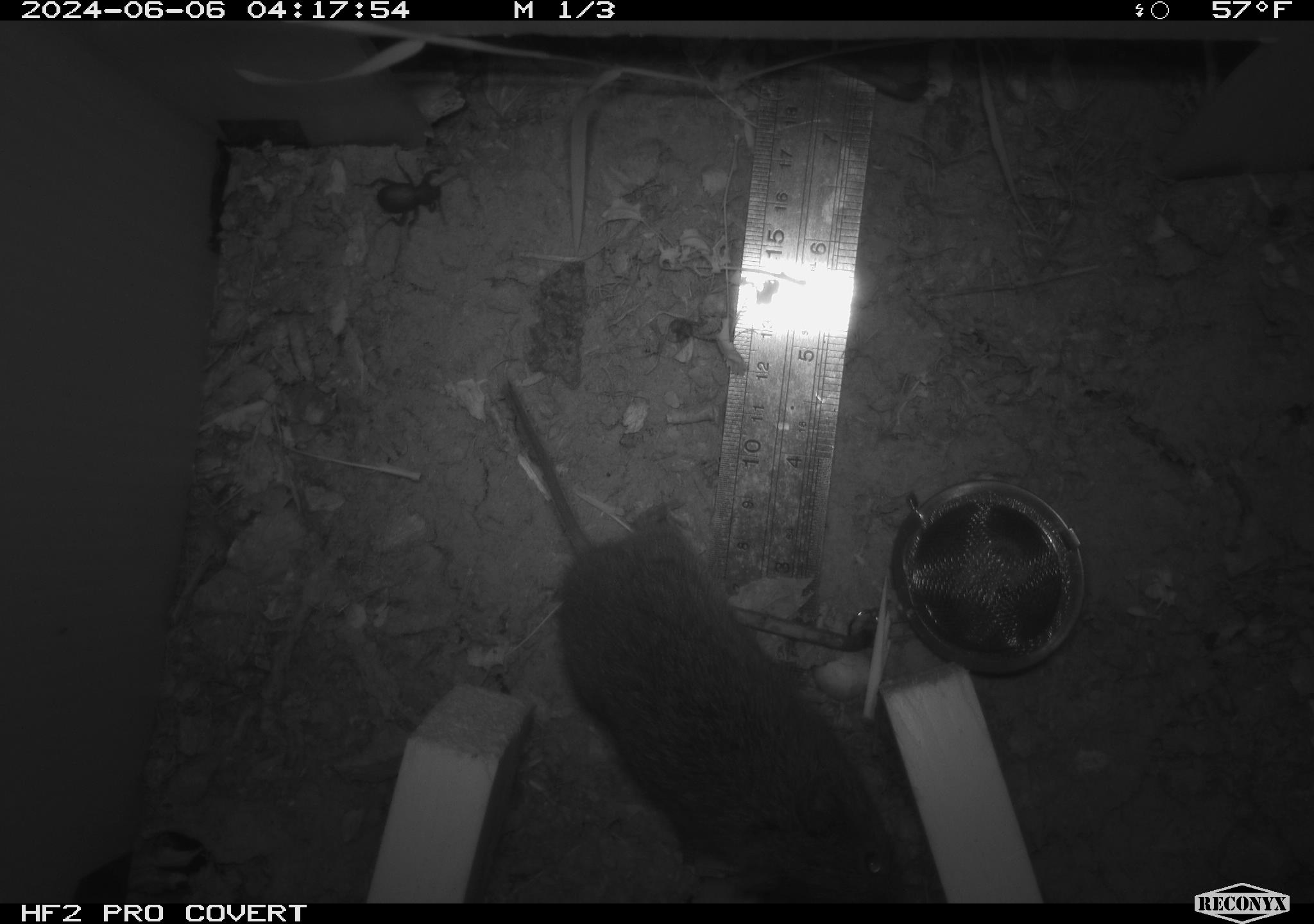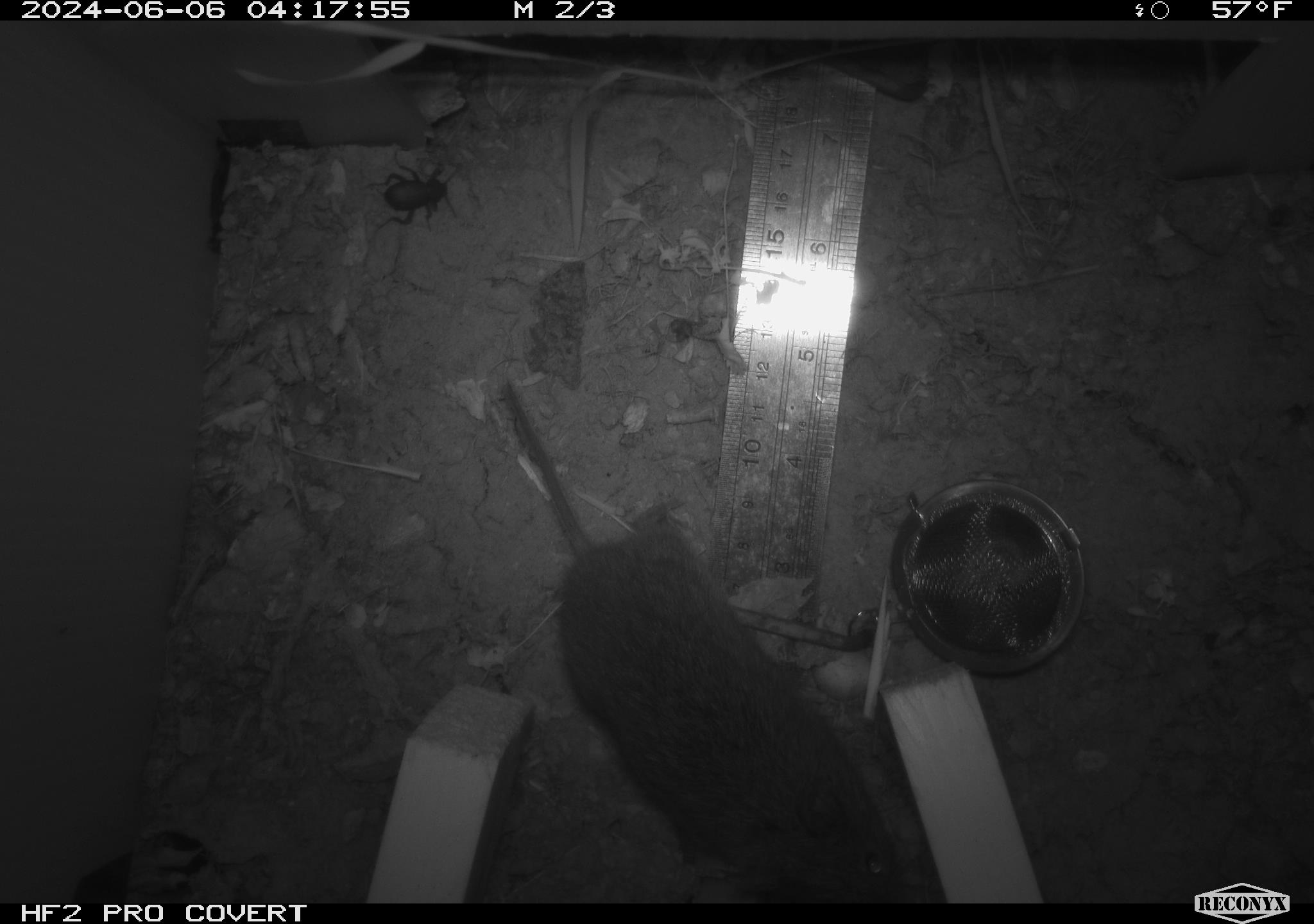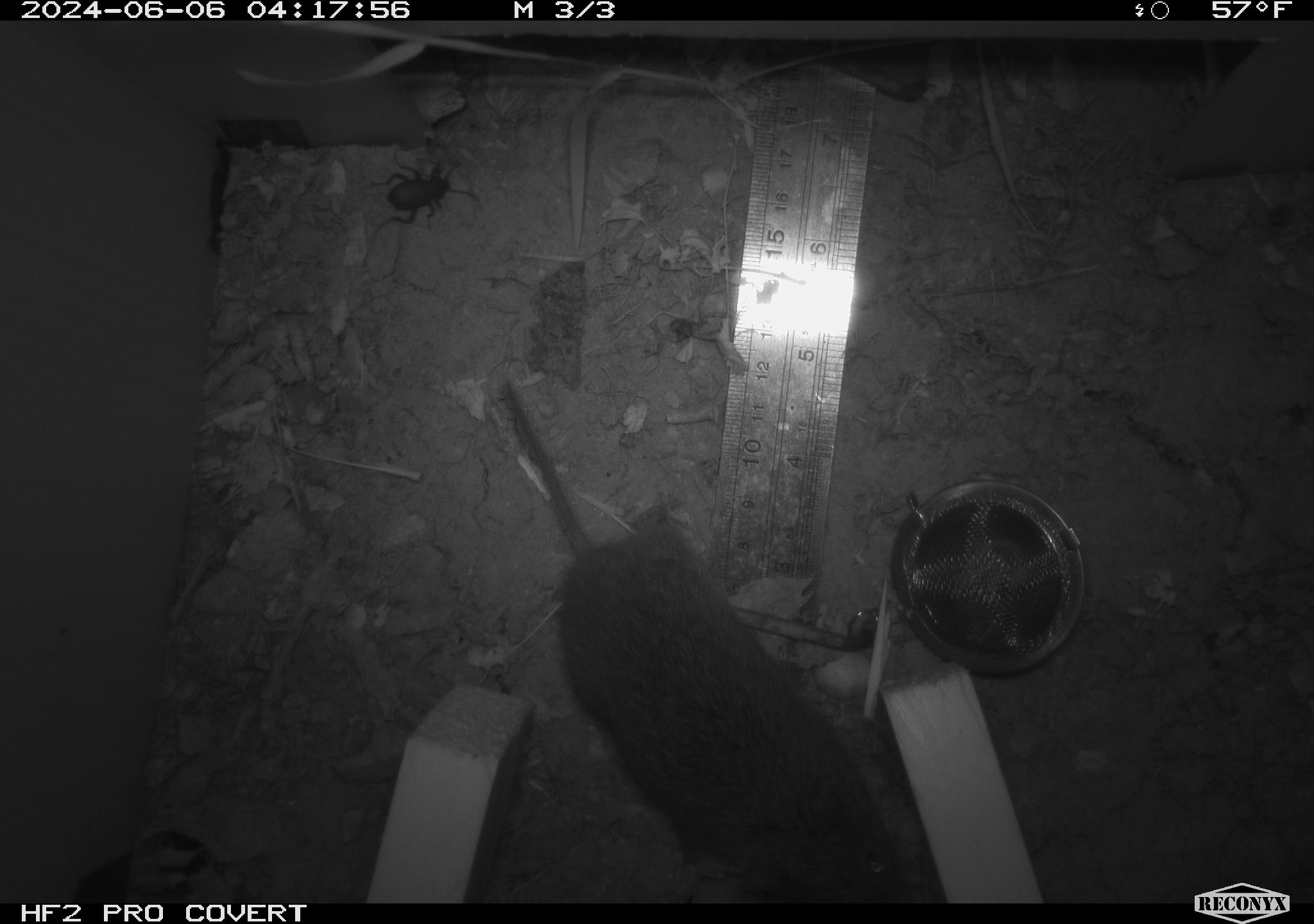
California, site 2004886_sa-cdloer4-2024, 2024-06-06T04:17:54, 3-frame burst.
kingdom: Animalia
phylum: Chordata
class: Mammalia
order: Rodentia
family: Cricetidae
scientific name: Arvicolinae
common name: voles, lemmings, and muskrats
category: arvicolinae subfamily